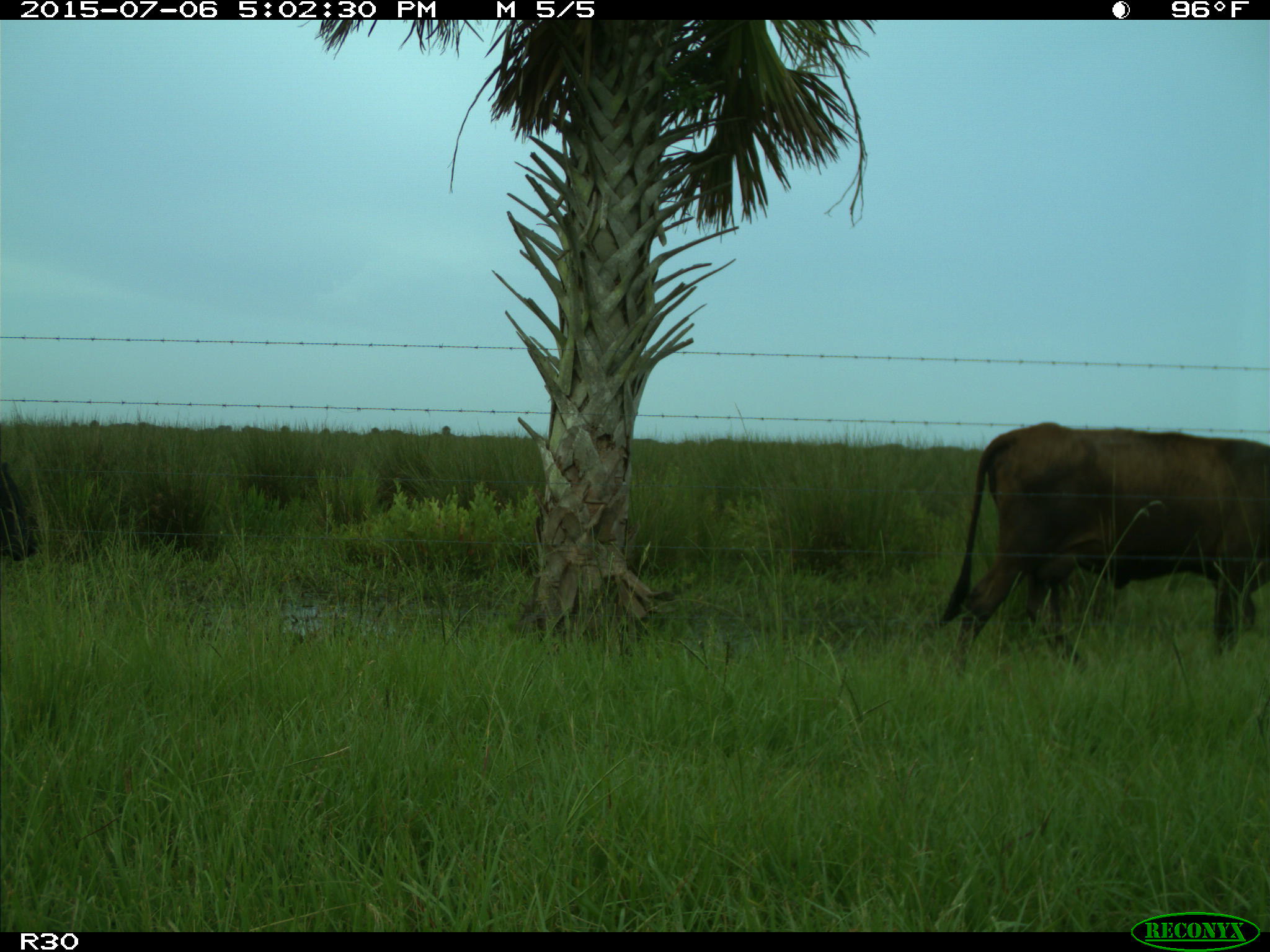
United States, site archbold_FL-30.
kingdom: Animalia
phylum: Chordata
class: Mammalia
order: Artiodactyla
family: Bovidae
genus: Bos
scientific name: Bos taurus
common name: domestic cow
Bos taurus (domestic cow).